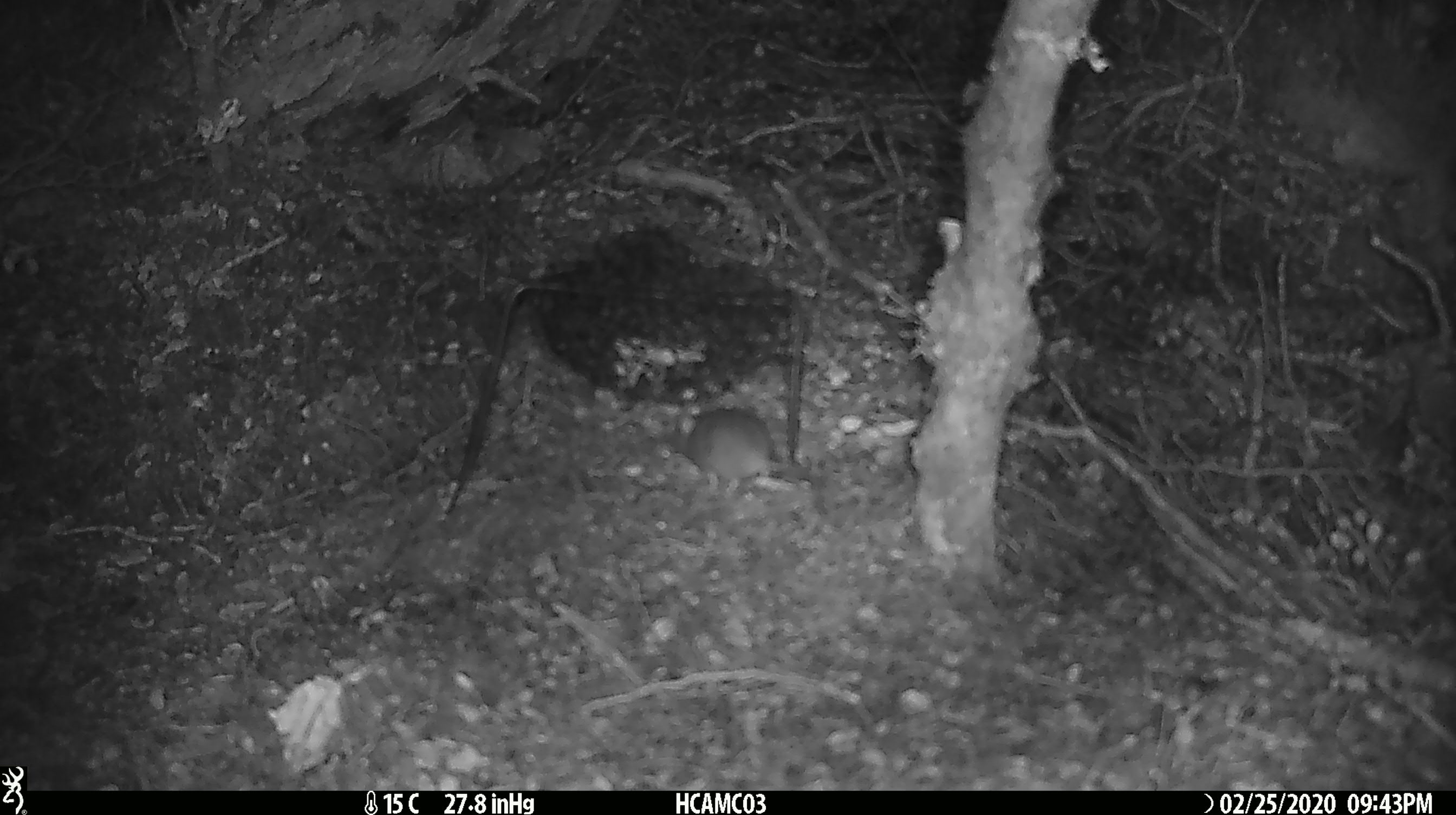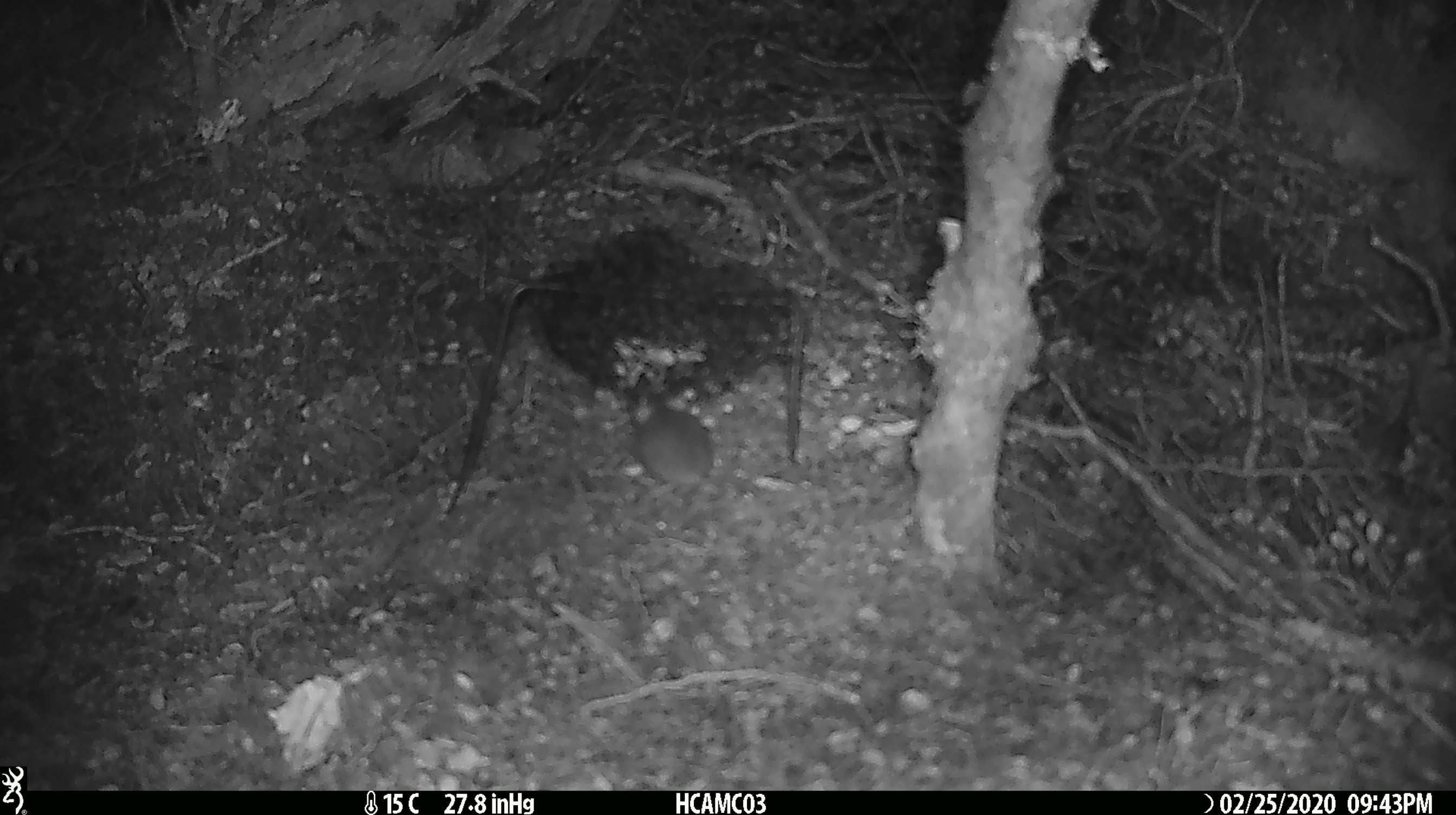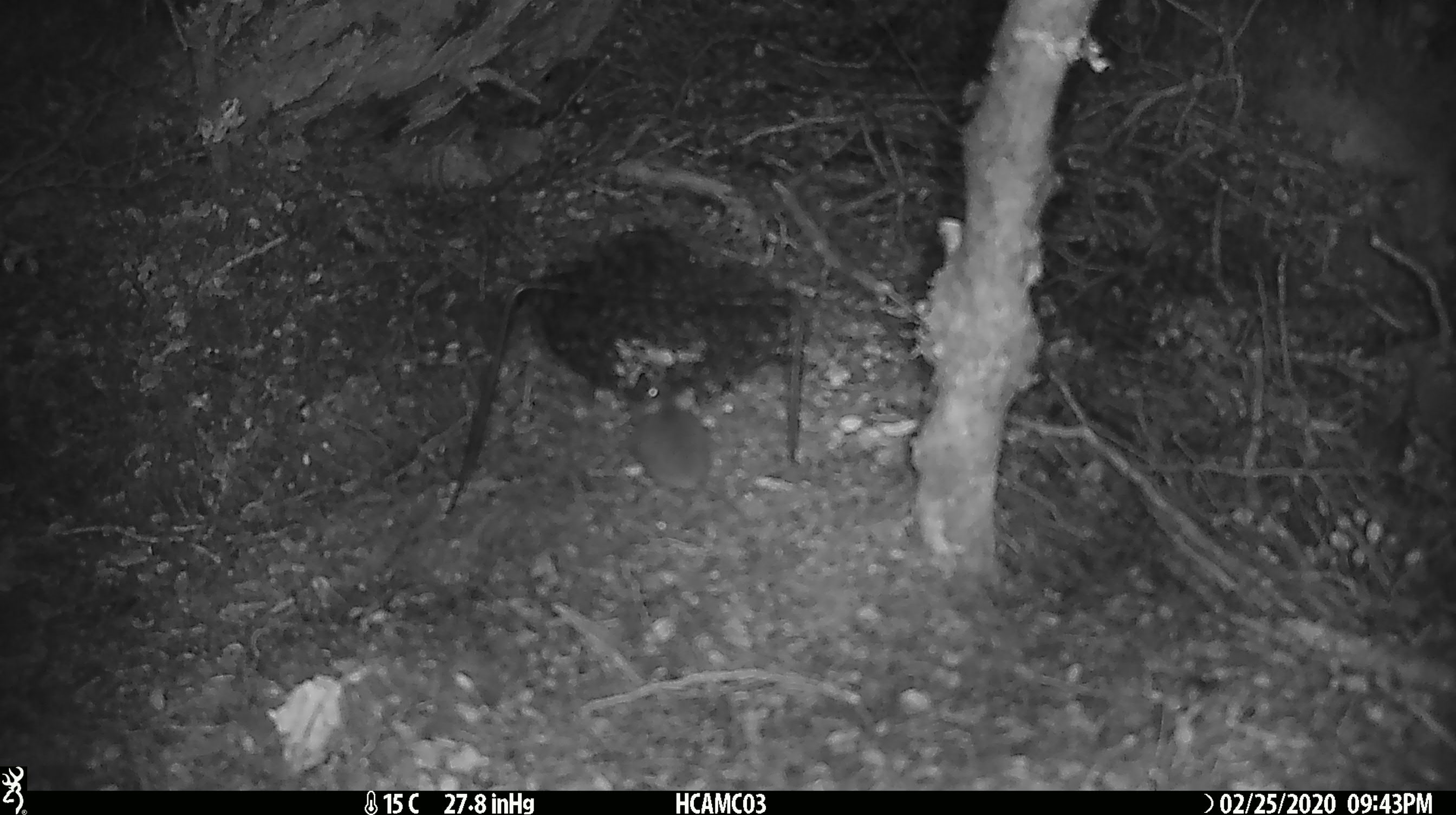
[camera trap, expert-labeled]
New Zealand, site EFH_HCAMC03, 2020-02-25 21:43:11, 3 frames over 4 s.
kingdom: Animalia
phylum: Chordata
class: Mammalia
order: Rodentia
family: Muridae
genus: Mus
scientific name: Mus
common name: mouse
Mouse (Mus).